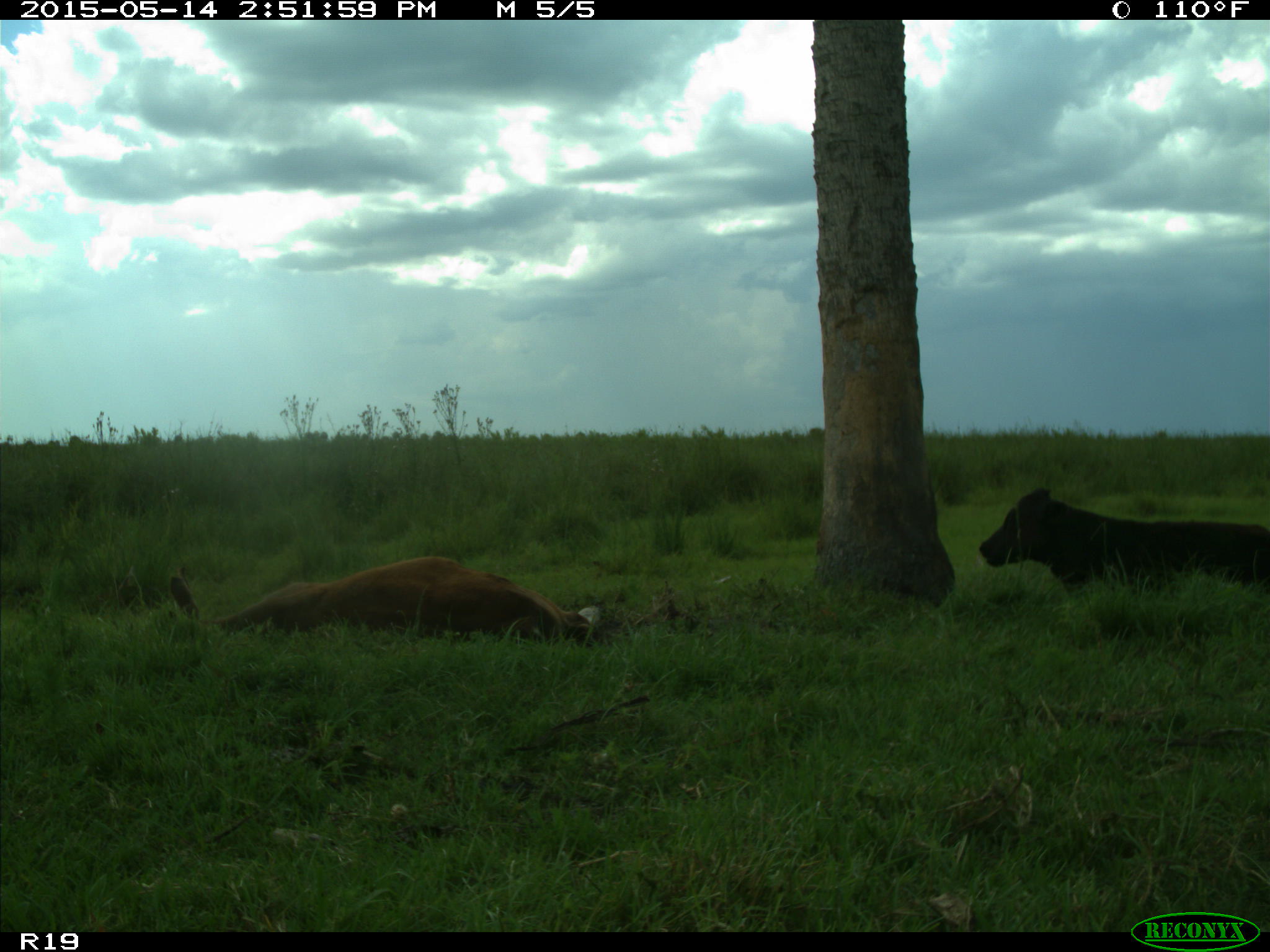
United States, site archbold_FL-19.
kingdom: Animalia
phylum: Chordata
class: Mammalia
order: Artiodactyla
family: Bovidae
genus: Bos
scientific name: Bos taurus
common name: domestic cow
Bos taurus (domestic cow).